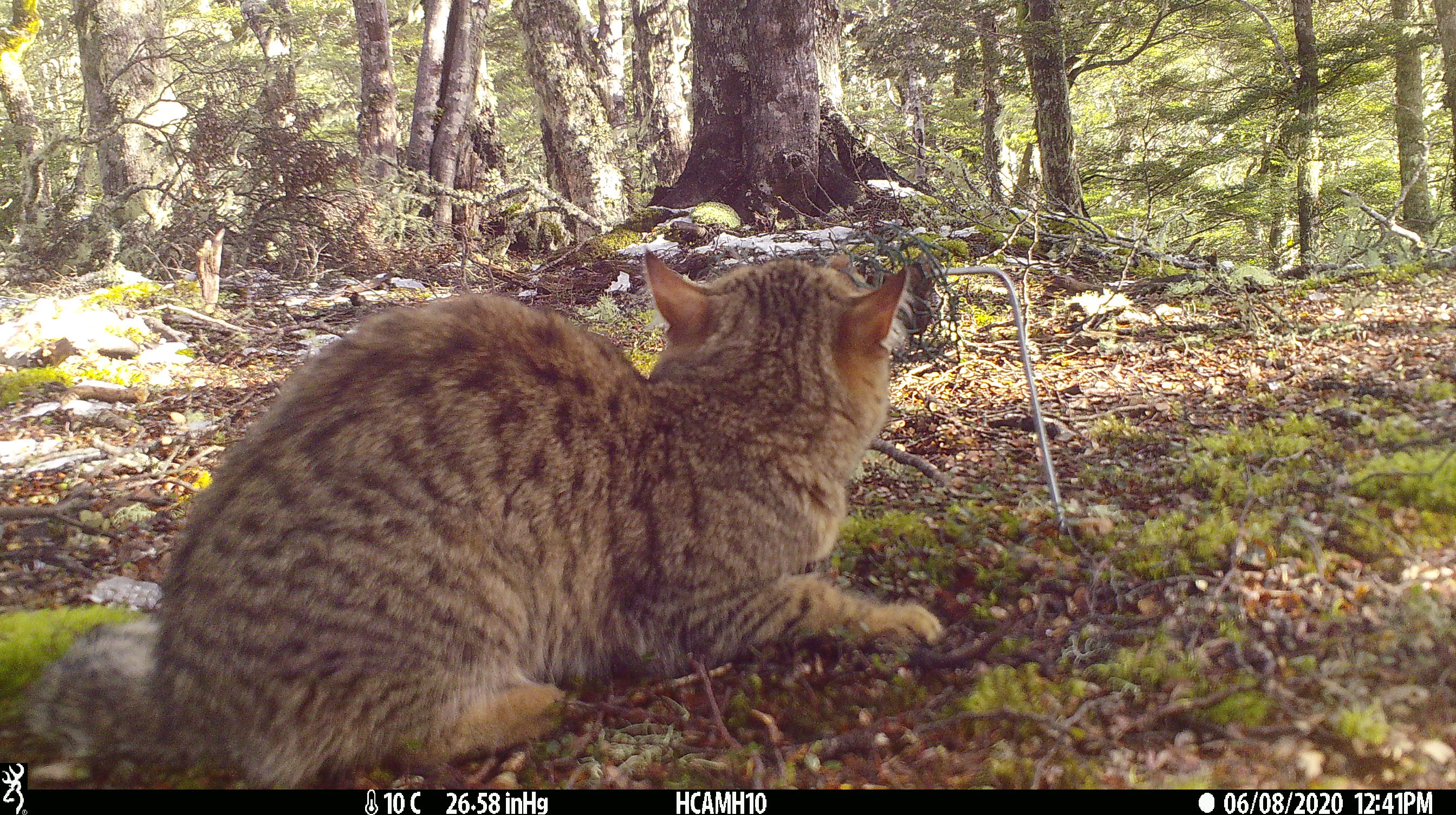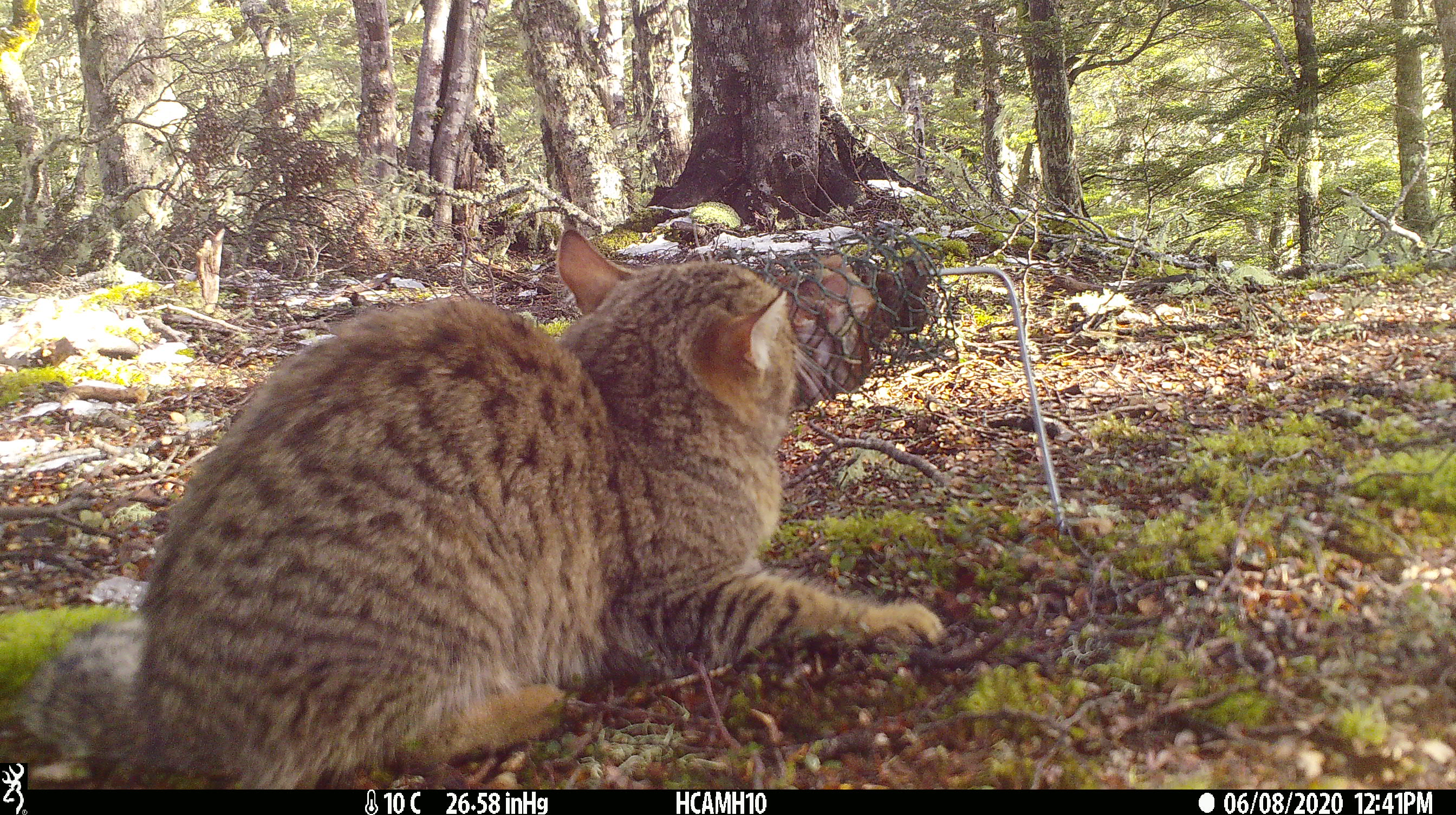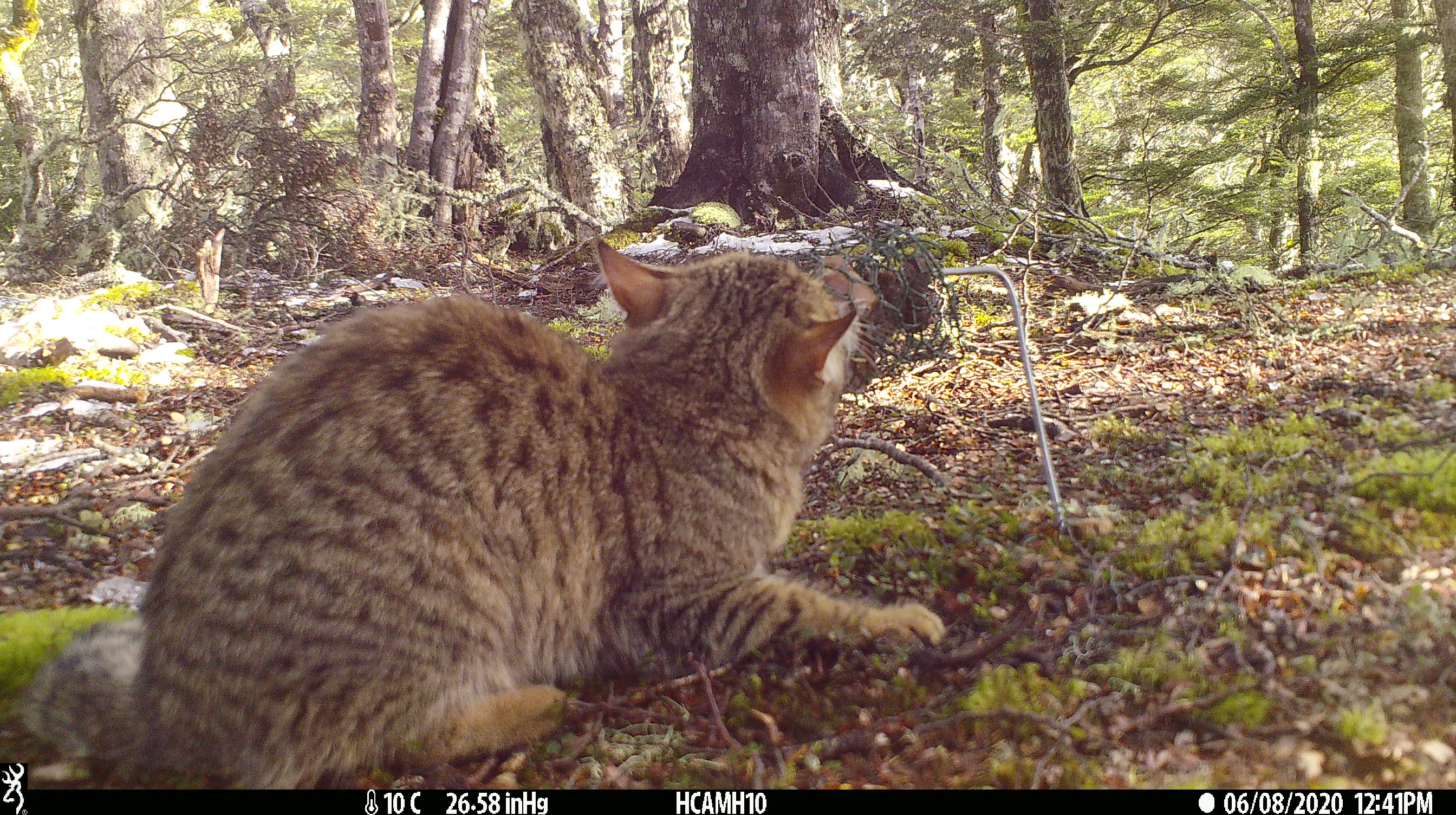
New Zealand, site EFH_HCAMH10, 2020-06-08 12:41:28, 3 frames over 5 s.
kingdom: Animalia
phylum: Chordata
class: Mammalia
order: Carnivora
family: Felidae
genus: Felis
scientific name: Felis catus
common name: domestic cat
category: cat